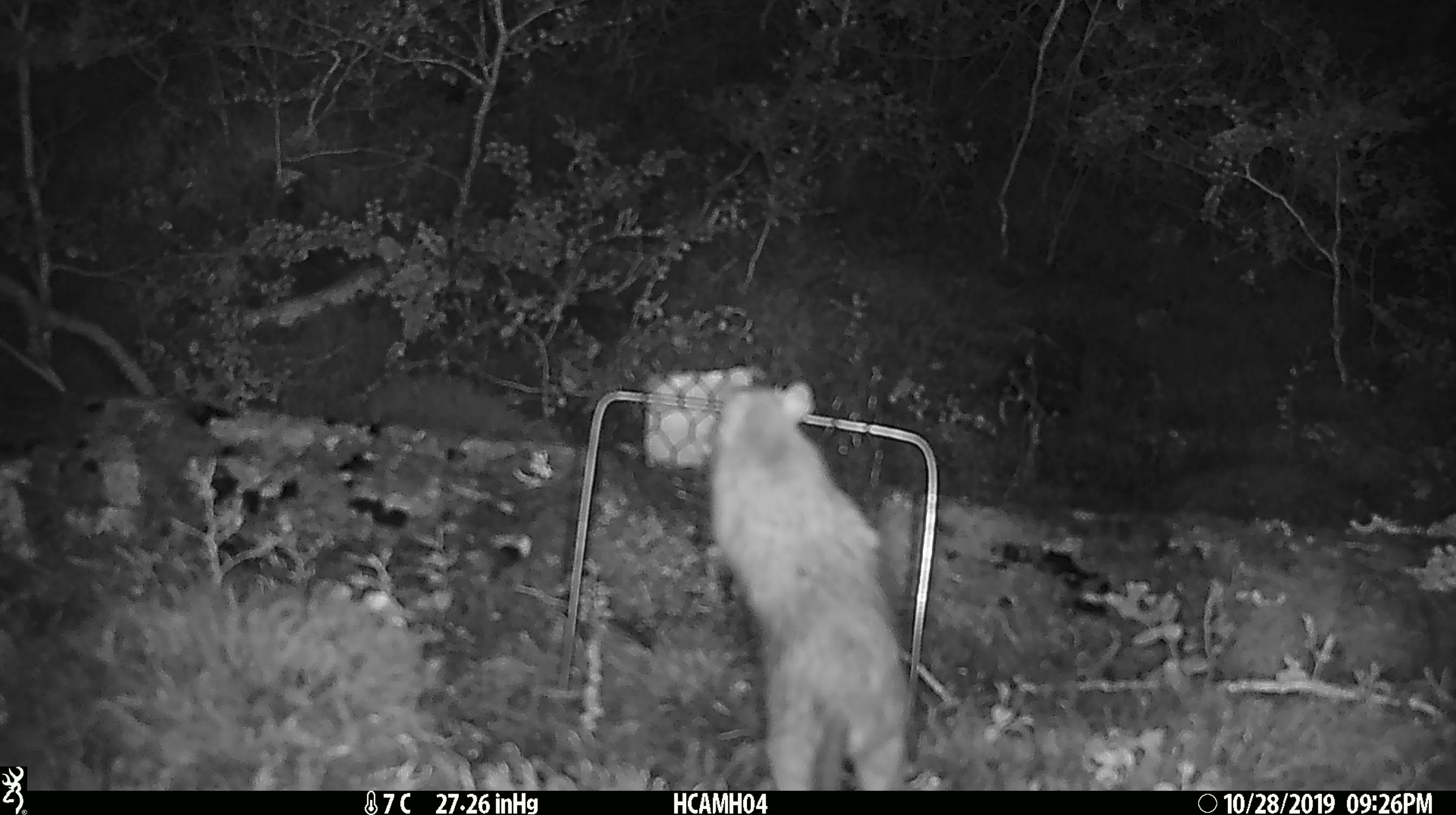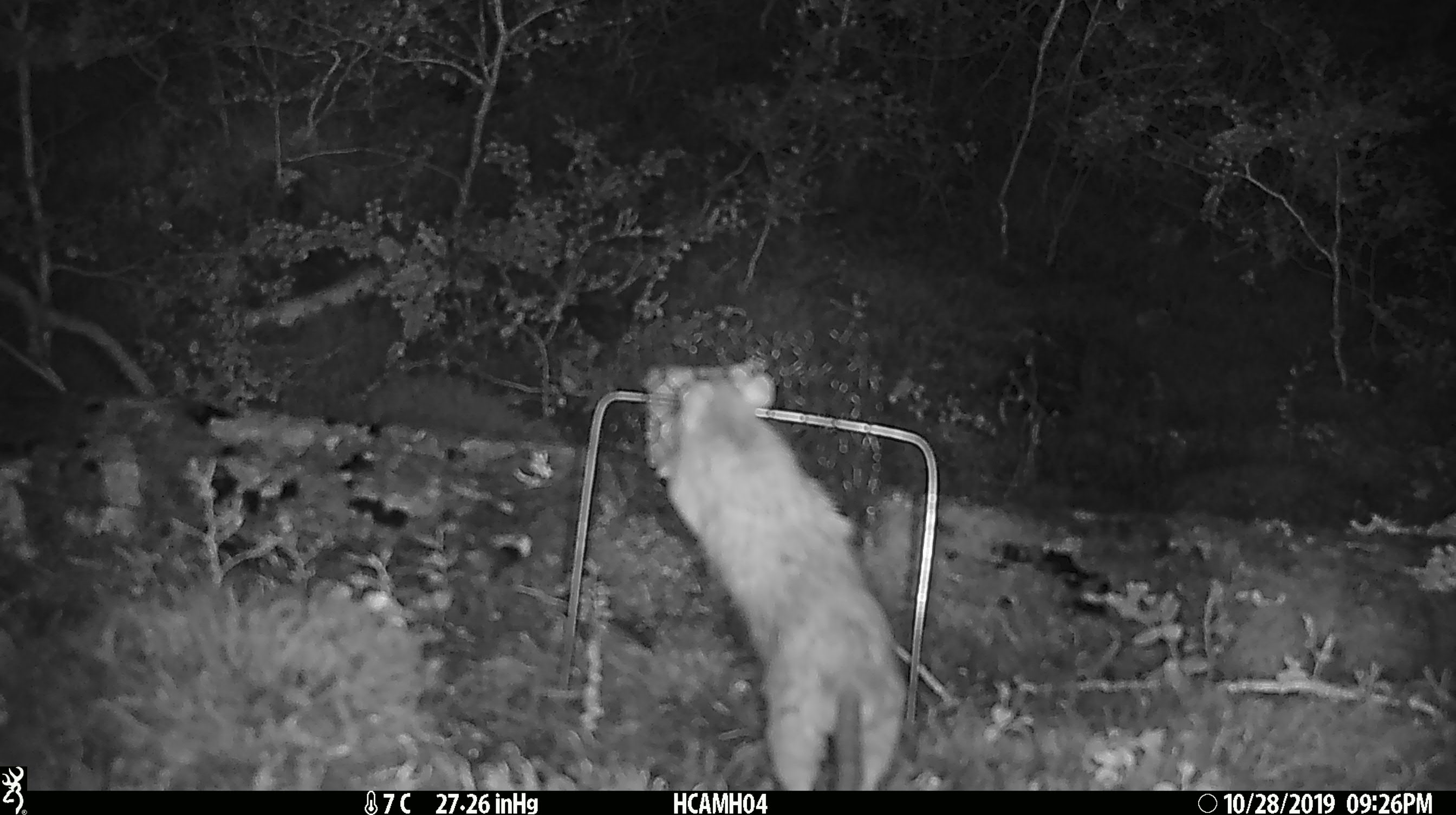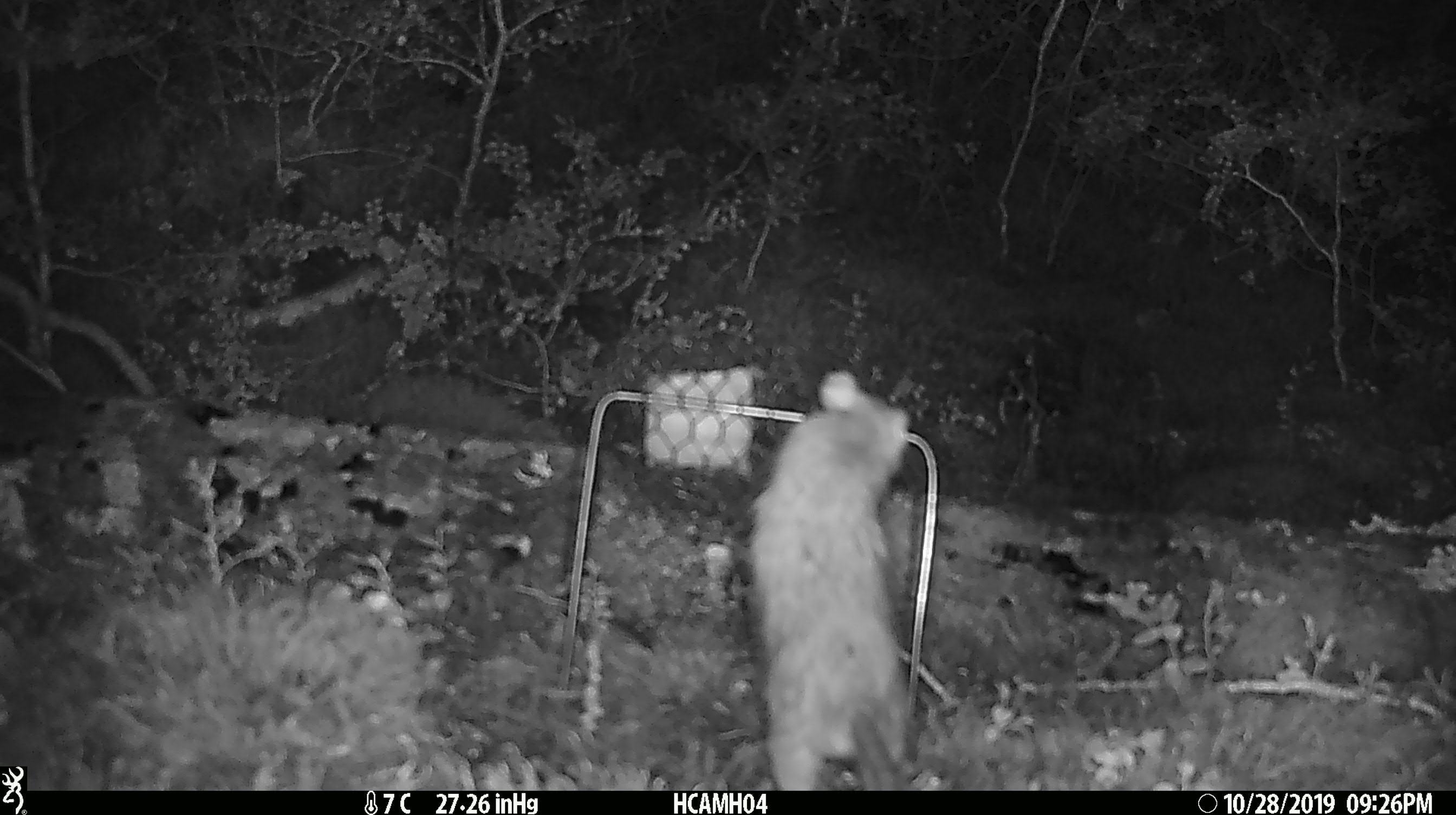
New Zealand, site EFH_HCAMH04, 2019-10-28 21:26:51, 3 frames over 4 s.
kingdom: Animalia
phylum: Chordata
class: Mammalia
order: Rodentia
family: Muridae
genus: Rattus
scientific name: Rattus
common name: rat